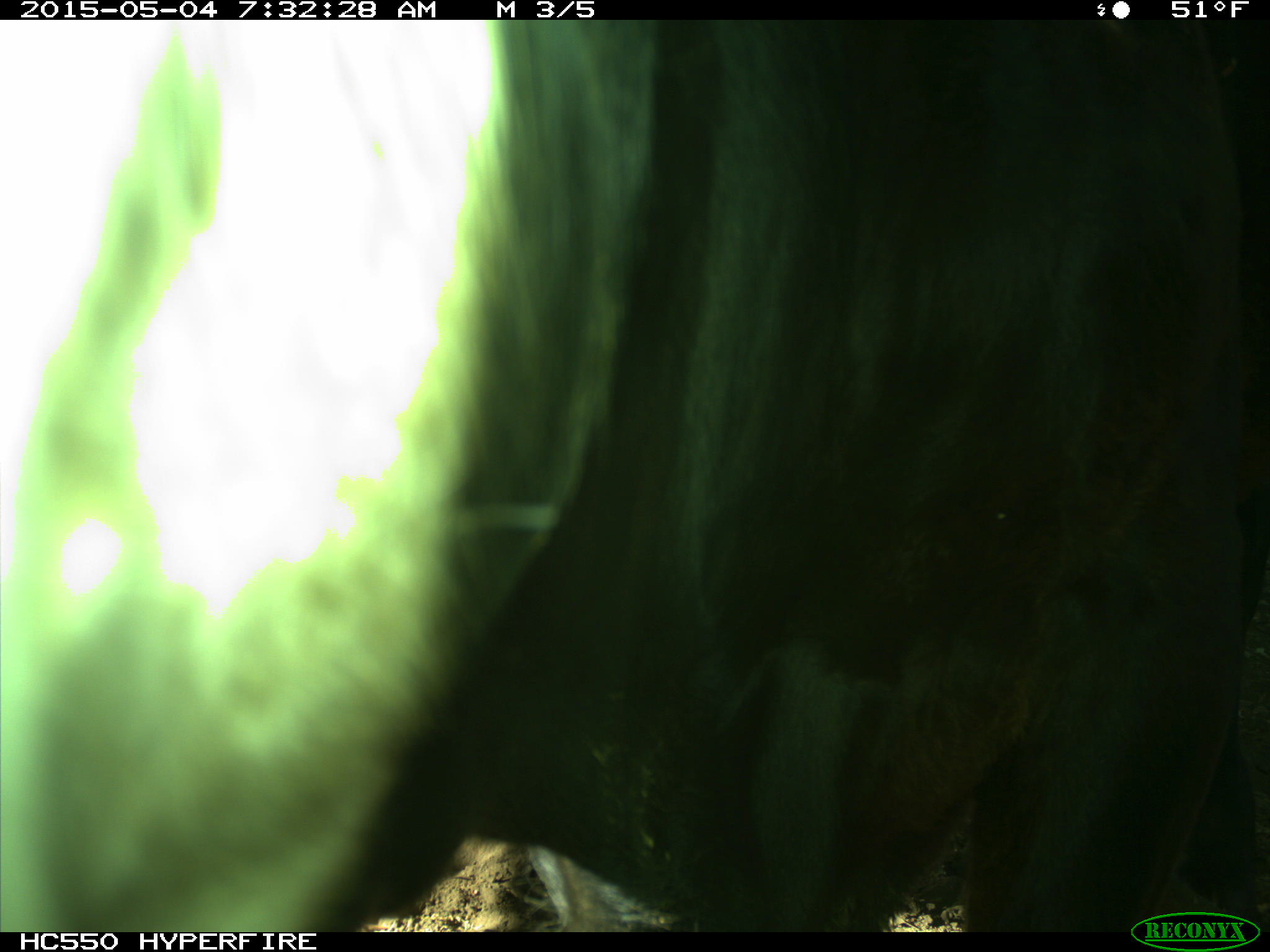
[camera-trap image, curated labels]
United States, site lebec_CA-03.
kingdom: Animalia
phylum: Chordata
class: Mammalia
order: Artiodactyla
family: Bovidae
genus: Bos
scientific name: Bos taurus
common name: domestic cow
Bos taurus (domestic cow).